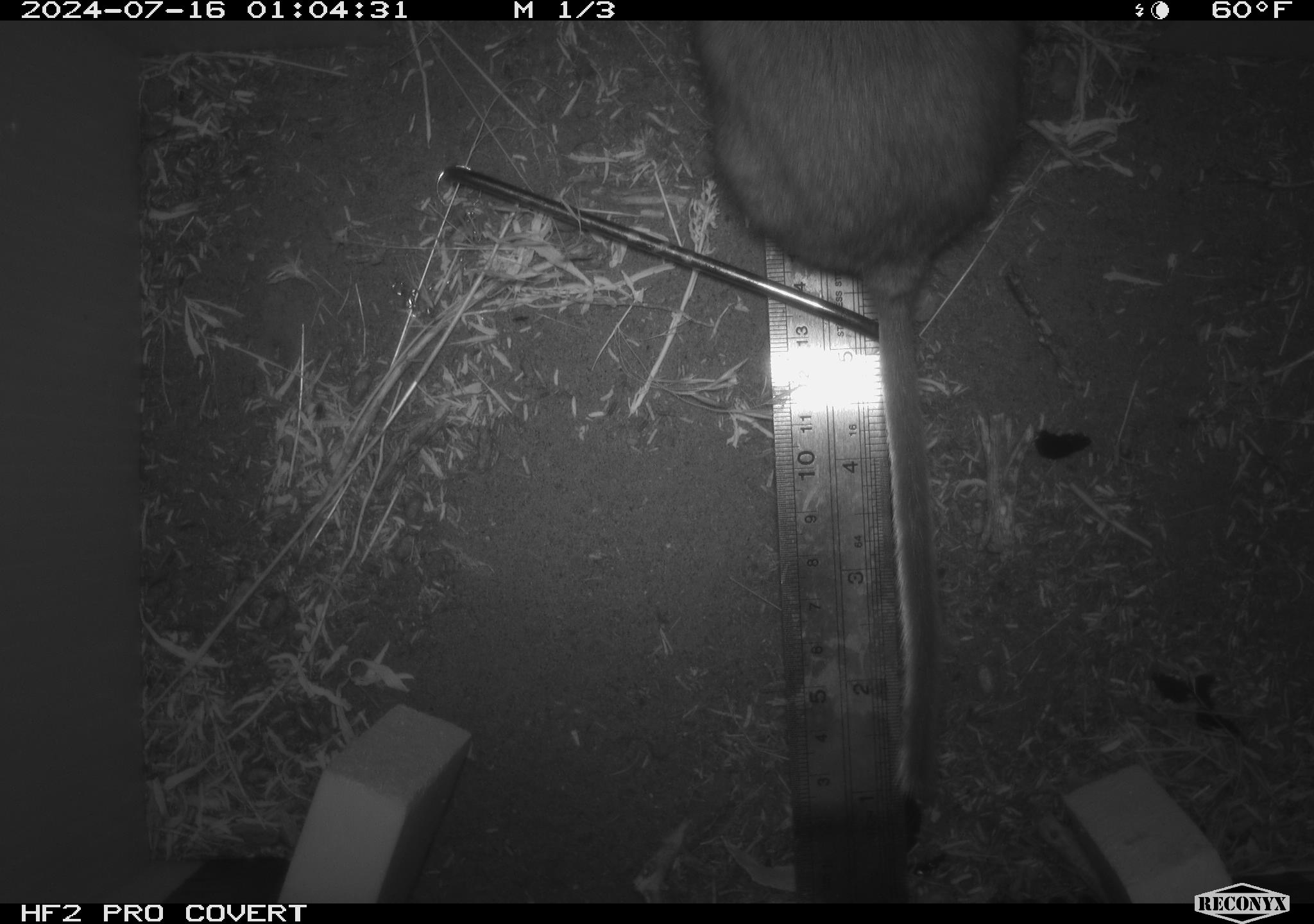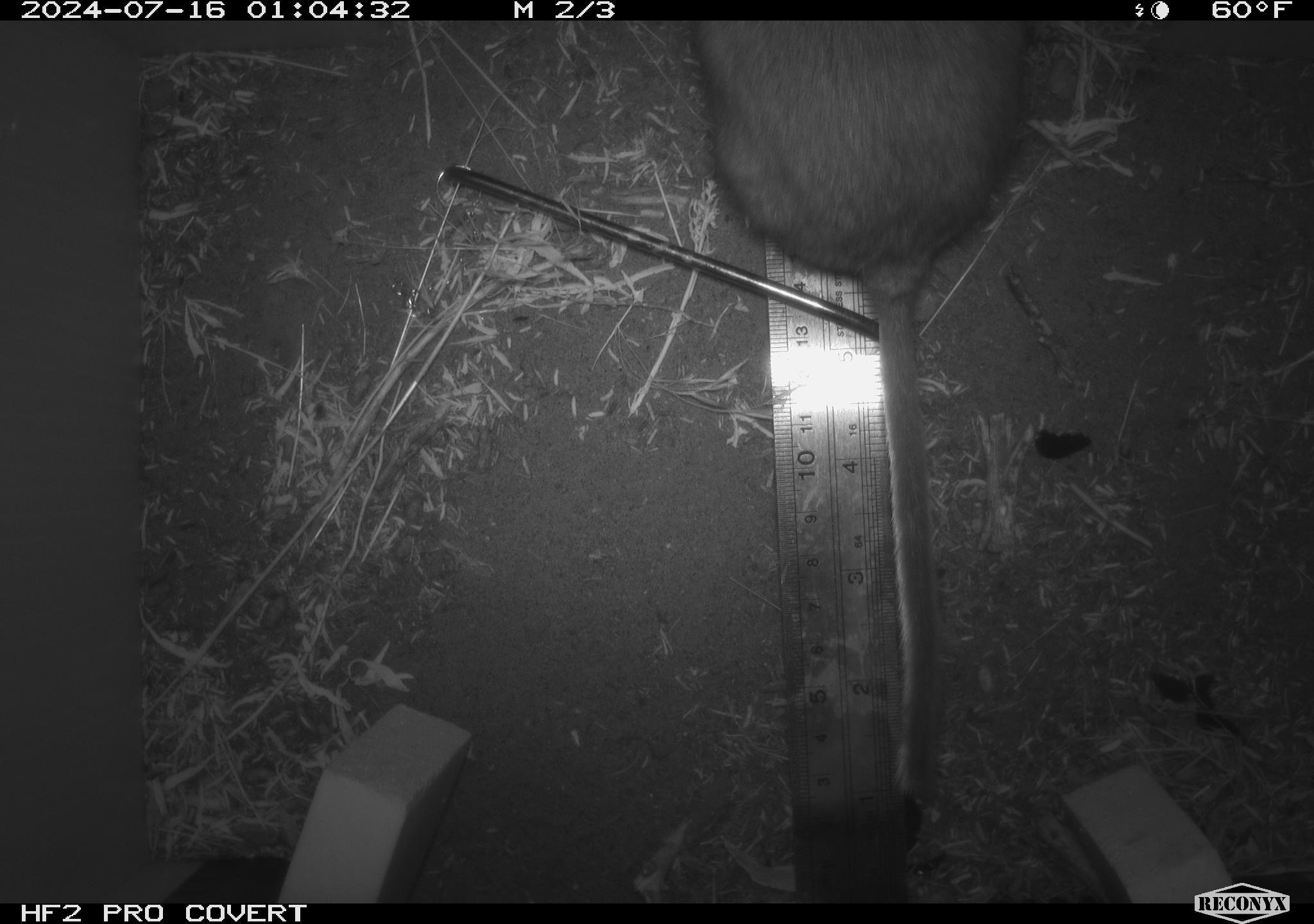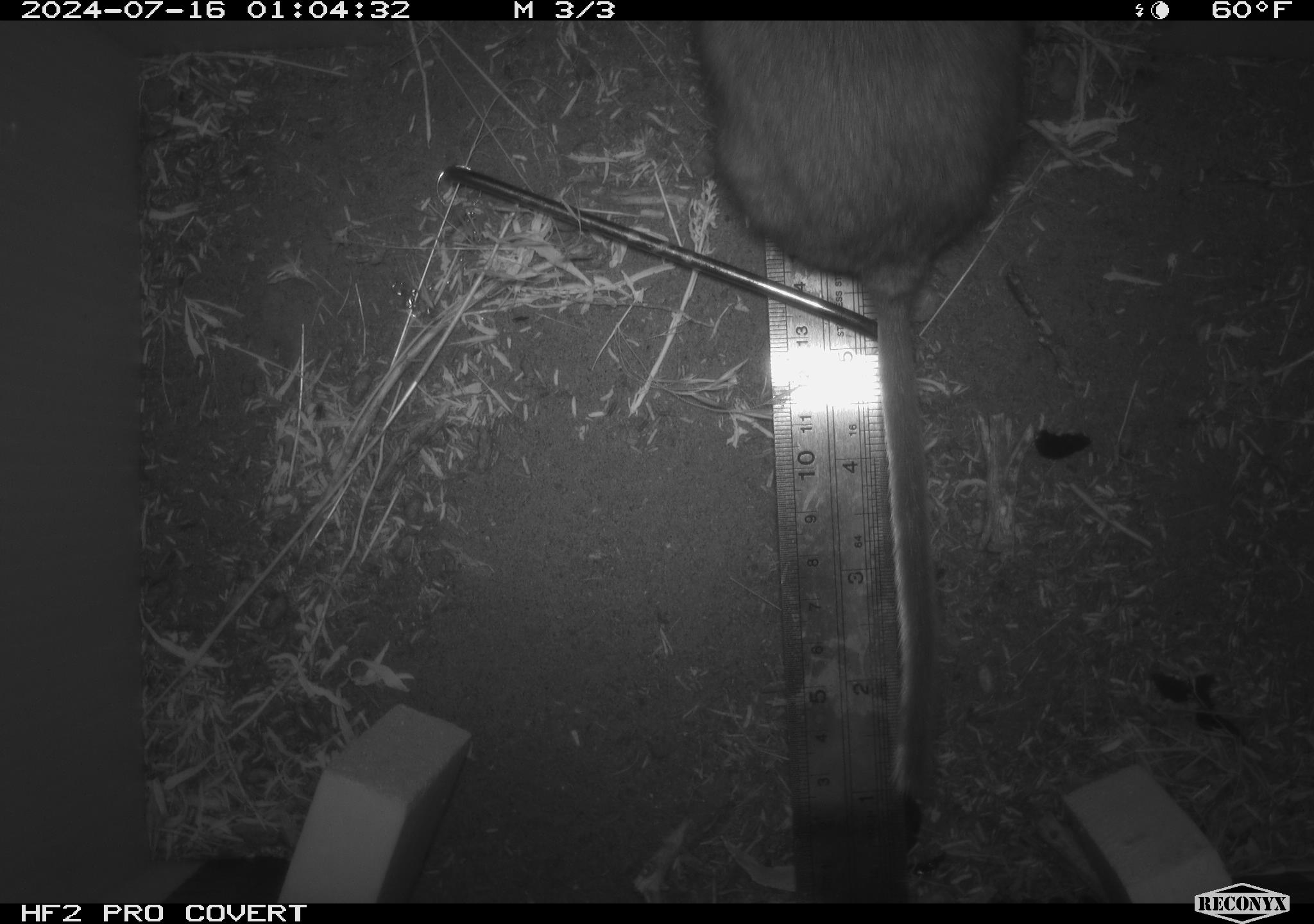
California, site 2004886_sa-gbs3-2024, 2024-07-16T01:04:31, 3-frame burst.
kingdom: Animalia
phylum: Chordata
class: Mammalia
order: Rodentia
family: Cricetidae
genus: Neotoma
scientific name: Neotoma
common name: pack rat or woodrat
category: neotoma species